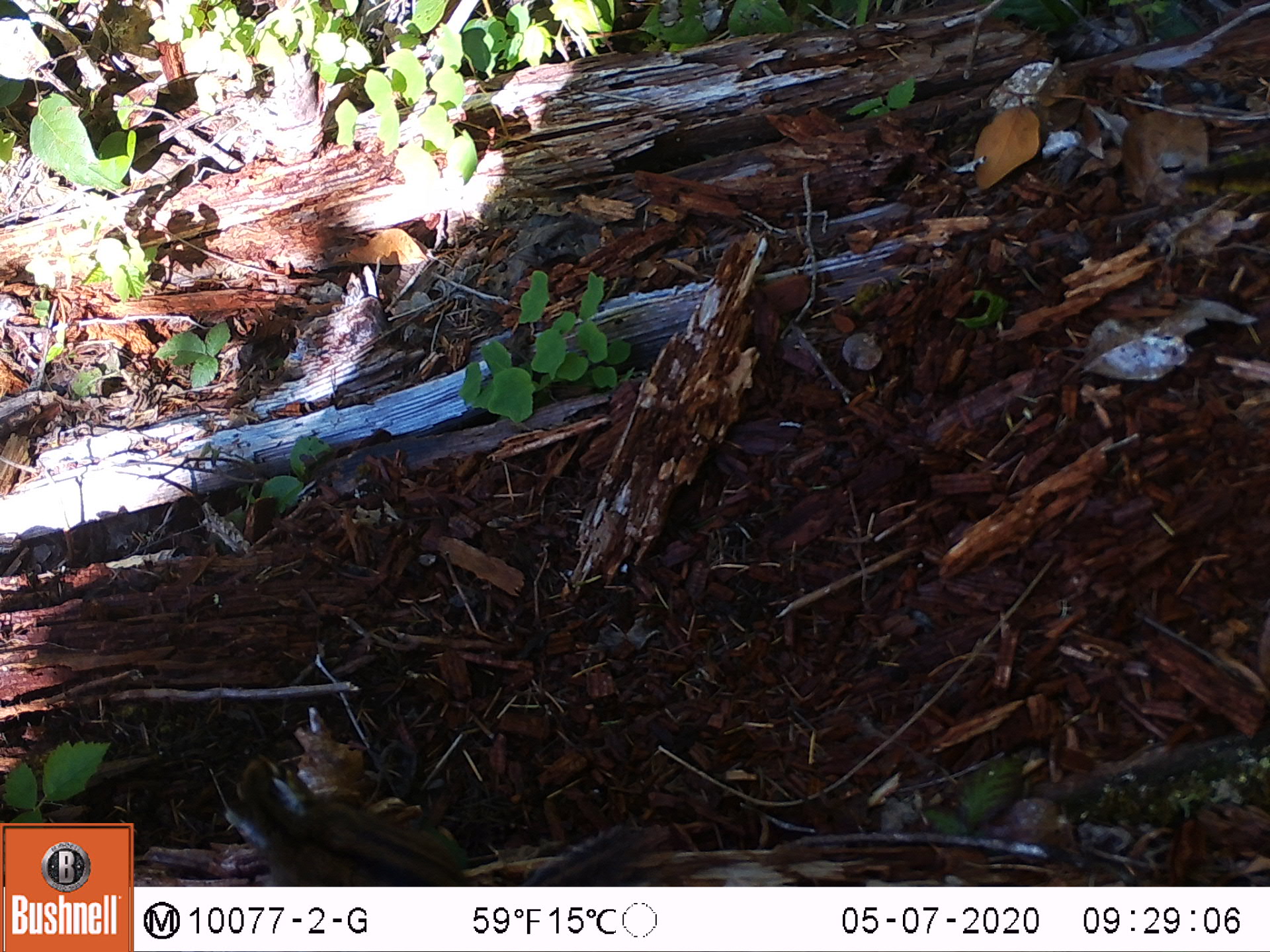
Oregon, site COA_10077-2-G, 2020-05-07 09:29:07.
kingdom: Animalia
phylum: Chordata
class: Mammalia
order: Rodentia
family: Sciuridae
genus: Neotamias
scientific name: Neotamias townsendii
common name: townsend's chipmunk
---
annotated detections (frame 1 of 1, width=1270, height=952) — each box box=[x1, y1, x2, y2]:
townsend's chipmunk: box=[217, 745, 655, 882]